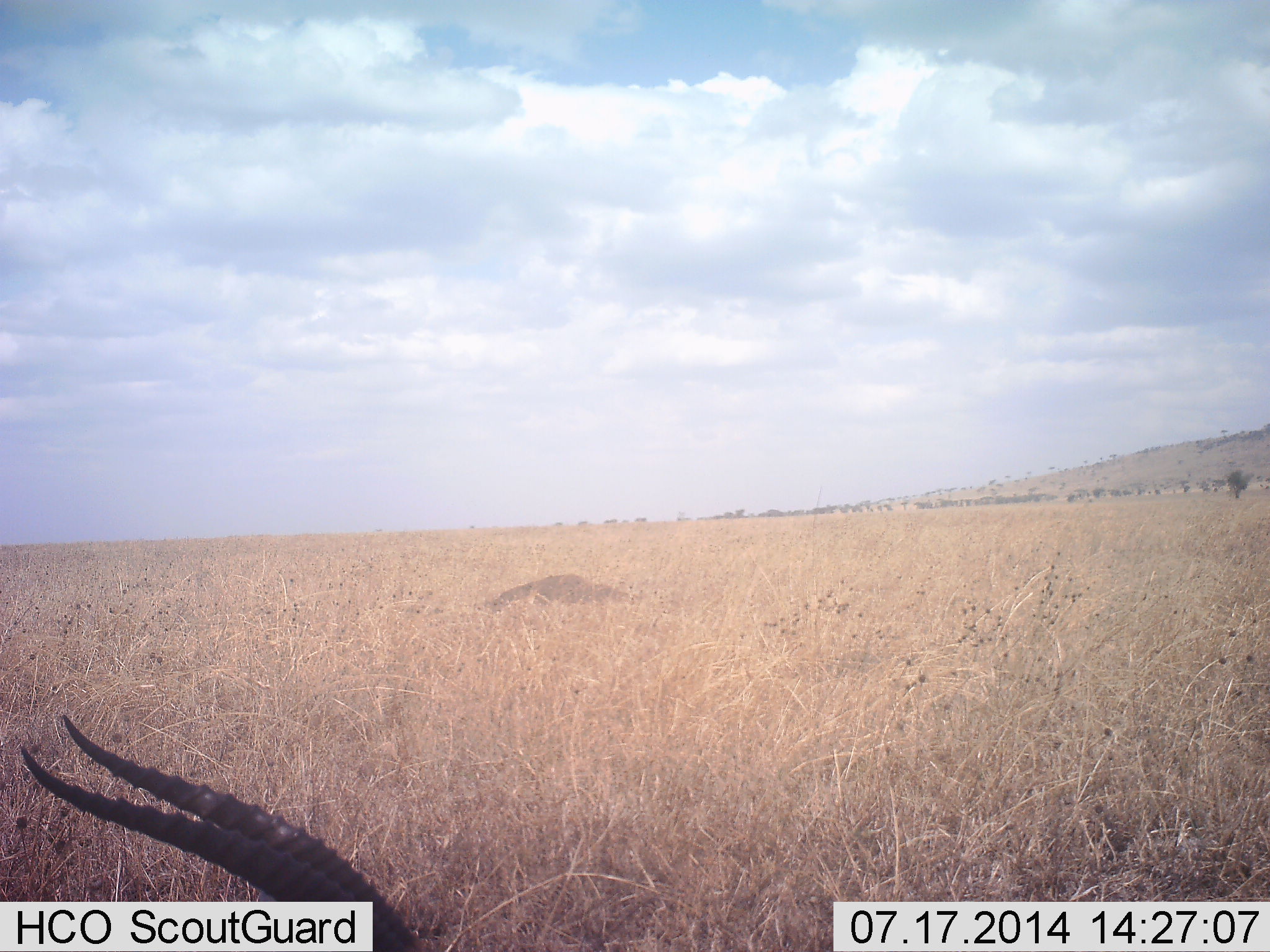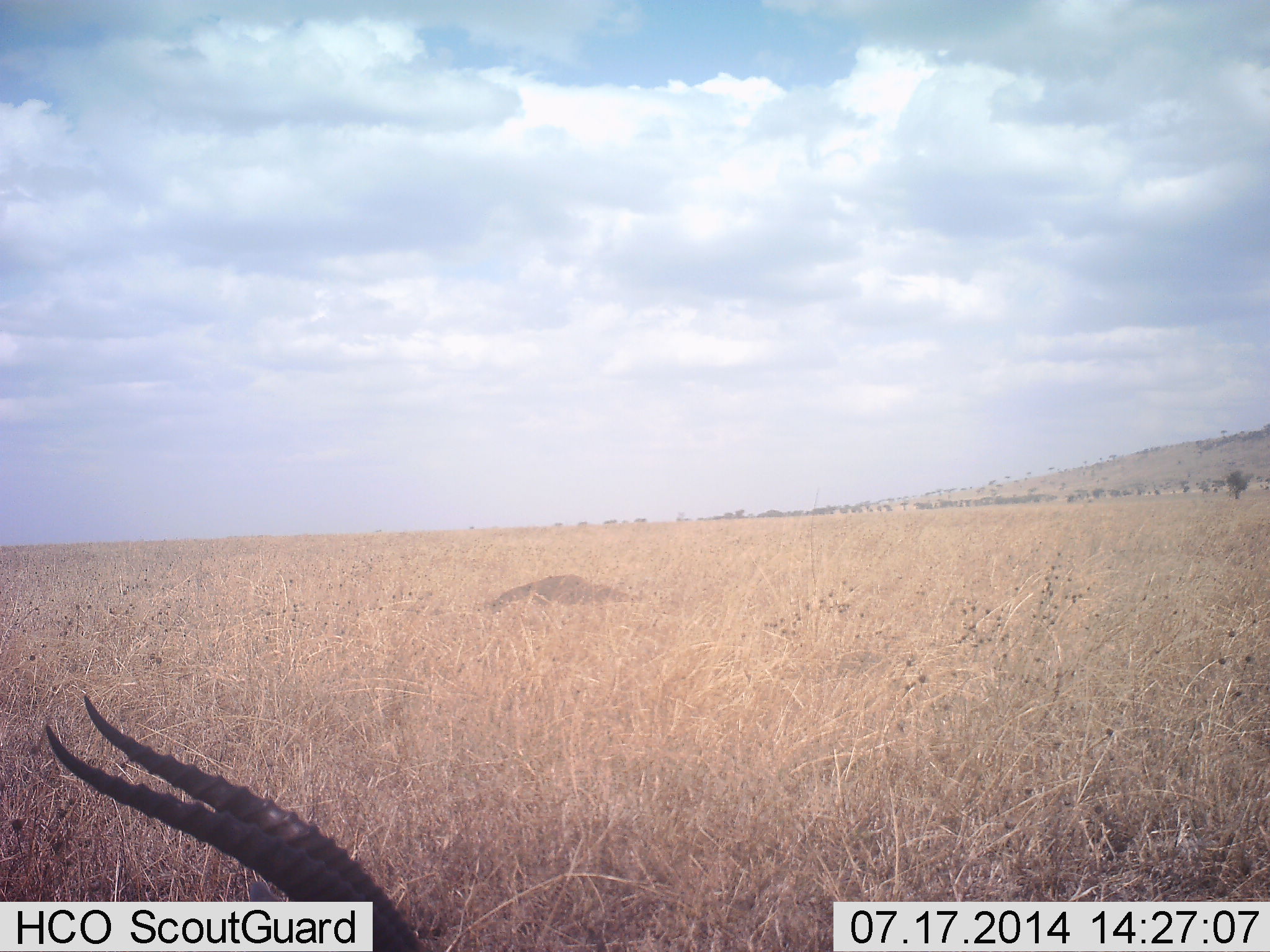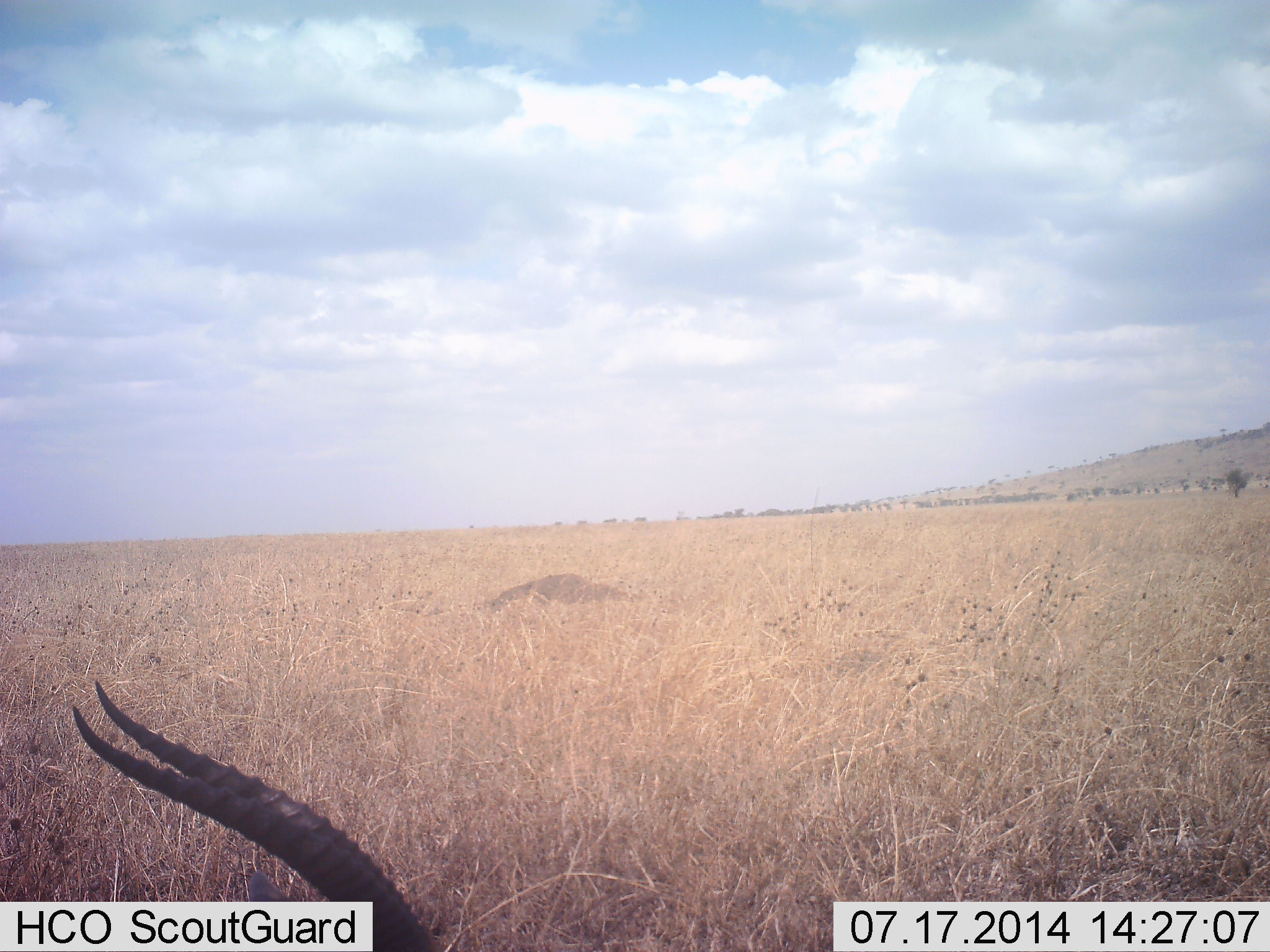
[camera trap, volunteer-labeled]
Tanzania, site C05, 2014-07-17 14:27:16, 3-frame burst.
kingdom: Animalia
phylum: Chordata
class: Mammalia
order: Artiodactyla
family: Bovidae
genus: Eudorcas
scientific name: Eudorcas thomsonii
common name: thomson's gazelle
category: gazellethomsons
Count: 1.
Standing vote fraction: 50%.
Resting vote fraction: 50%.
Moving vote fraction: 0%.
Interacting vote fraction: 0%.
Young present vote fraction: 0%.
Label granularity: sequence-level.